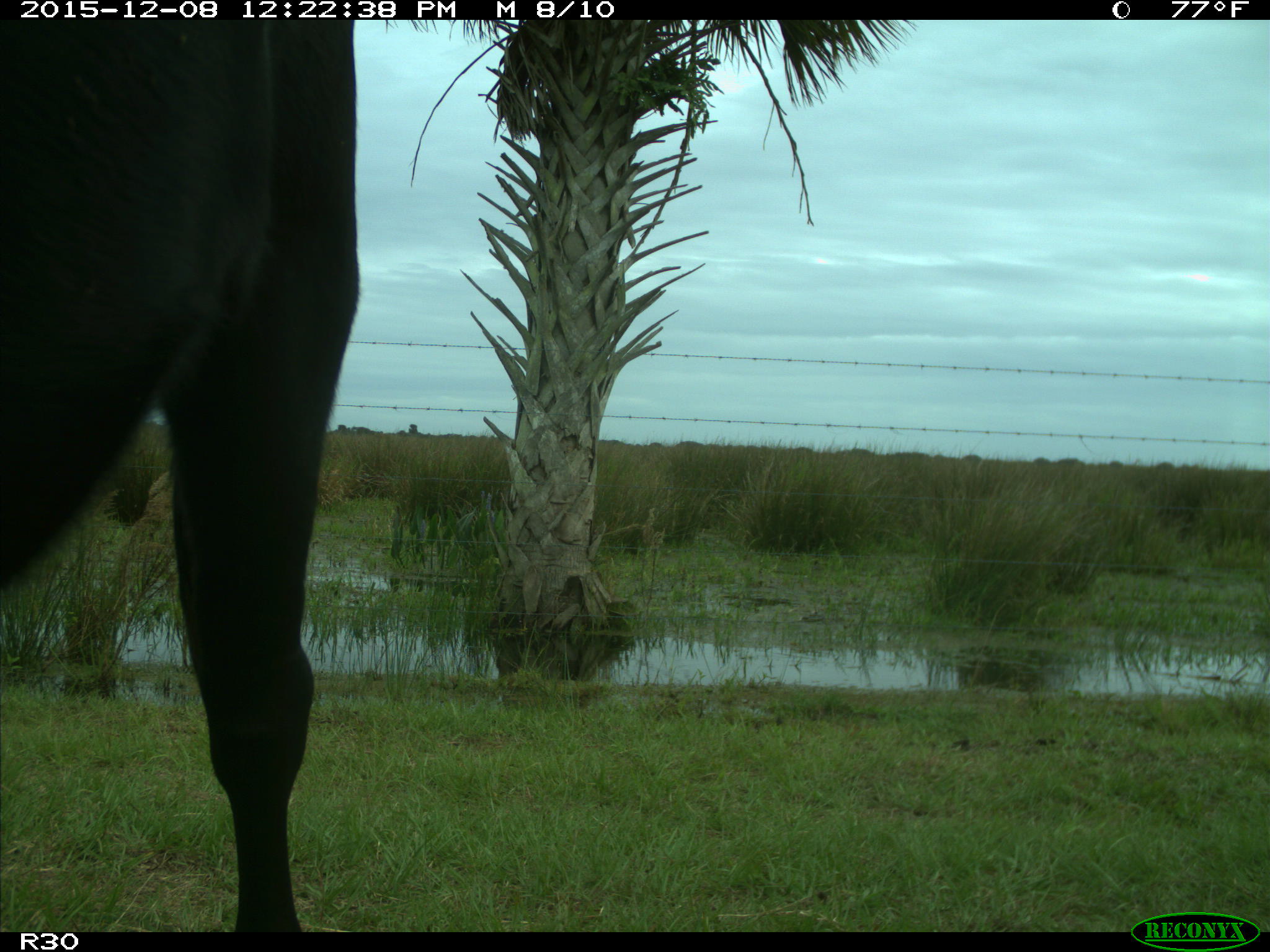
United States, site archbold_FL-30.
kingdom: Animalia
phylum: Chordata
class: Mammalia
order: Artiodactyla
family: Bovidae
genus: Bos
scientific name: Bos taurus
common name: domestic cow